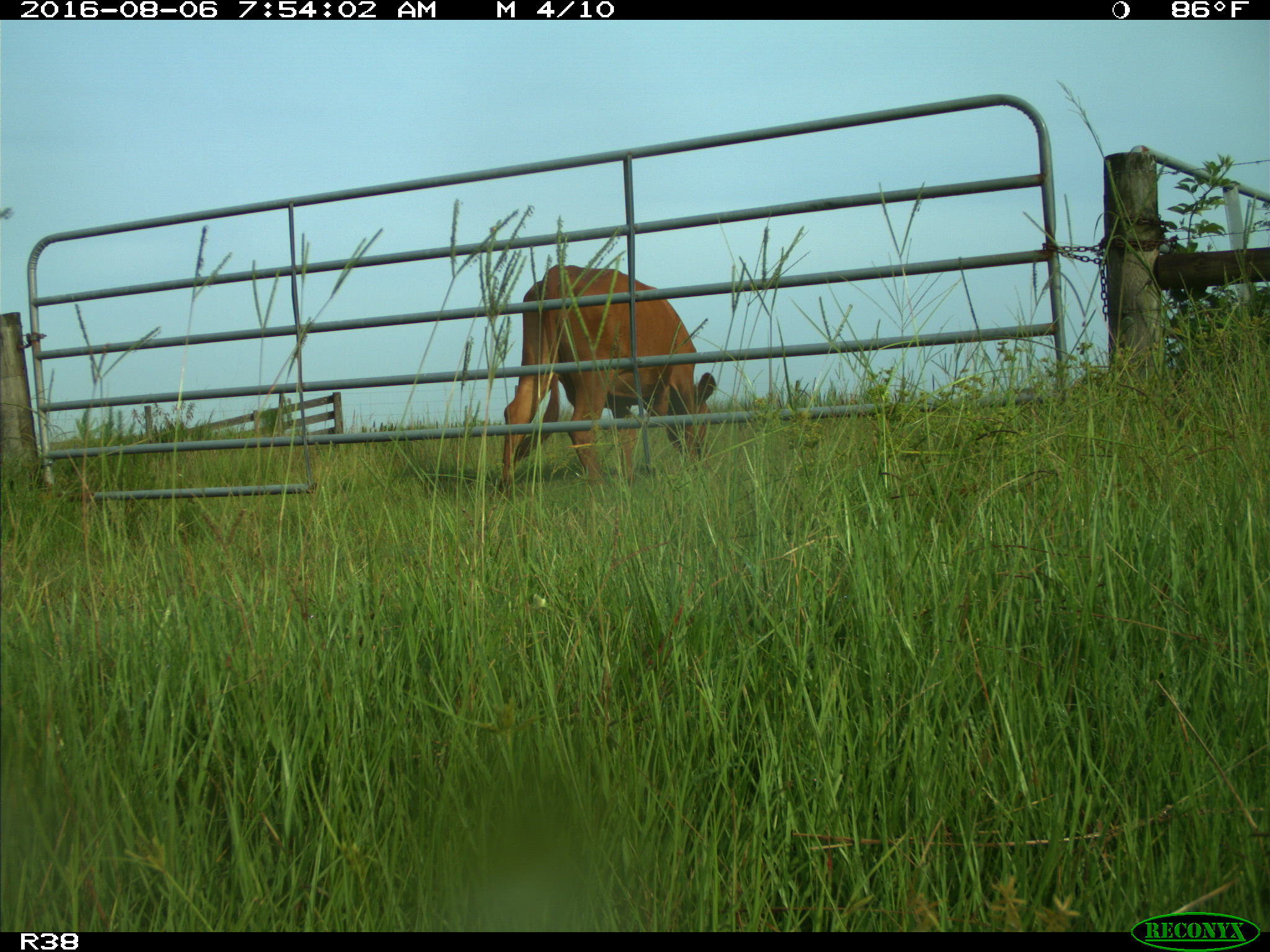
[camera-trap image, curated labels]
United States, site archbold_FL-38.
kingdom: Animalia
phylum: Chordata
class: Mammalia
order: Artiodactyla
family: Bovidae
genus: Bos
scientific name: Bos taurus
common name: domestic cow